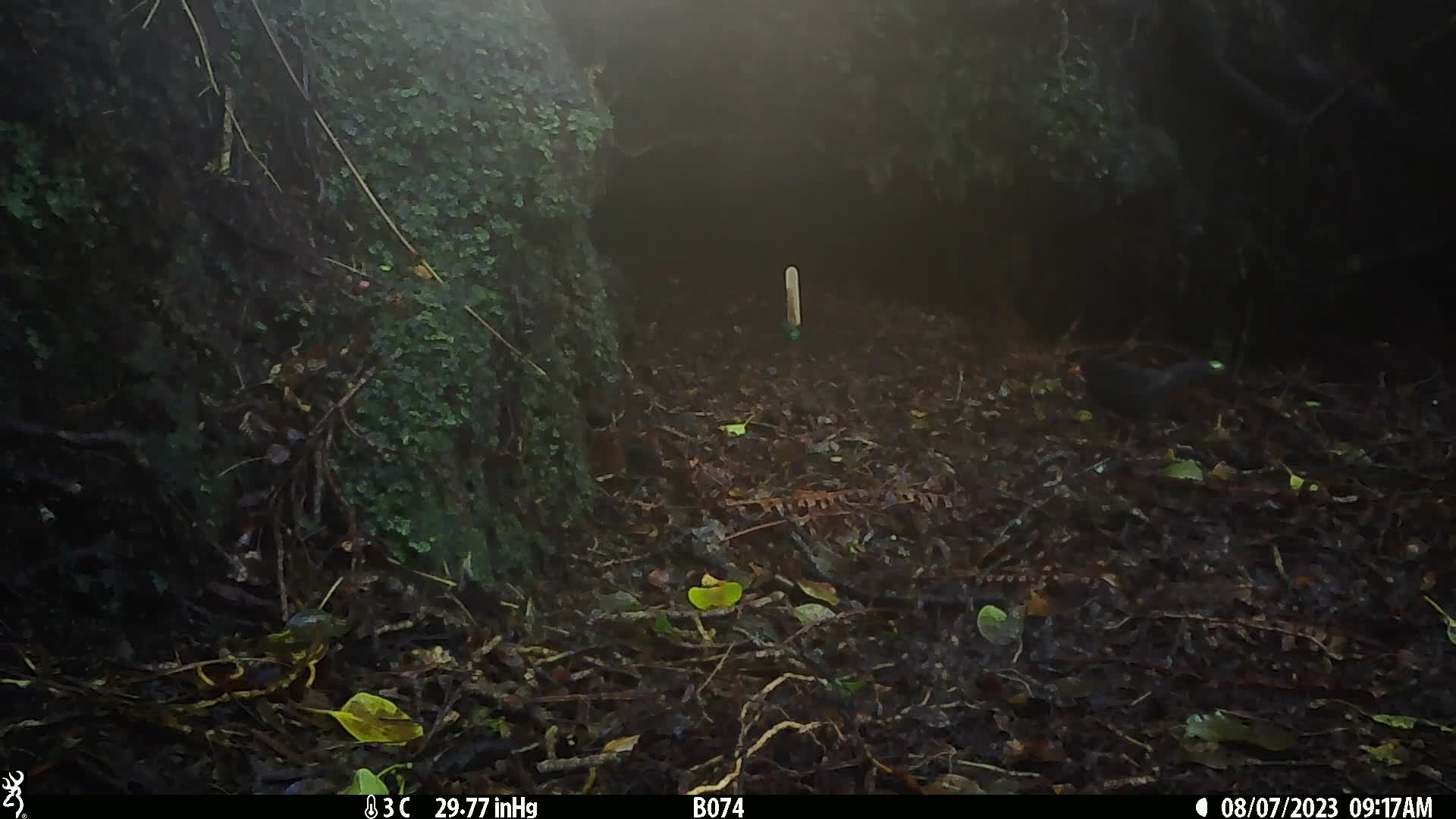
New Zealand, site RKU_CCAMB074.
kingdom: Animalia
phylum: Chordata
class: Aves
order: Passeriformes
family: Turdidae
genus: Turdus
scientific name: Turdus merula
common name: eurasian blackbird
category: blackbird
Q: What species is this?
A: Blackbird (eurasian blackbird) (Turdus merula).